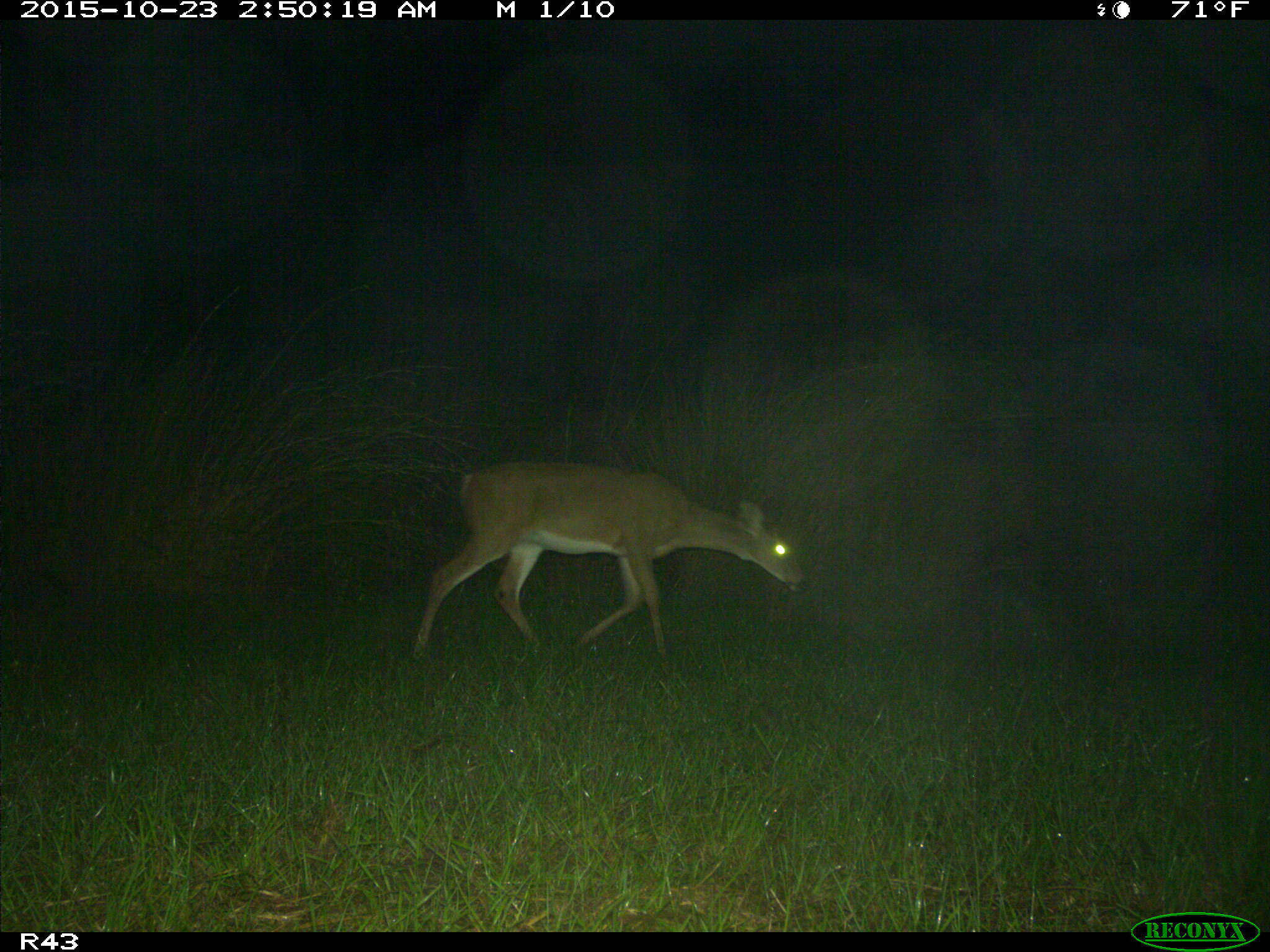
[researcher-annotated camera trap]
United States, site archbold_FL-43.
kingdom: Animalia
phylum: Chordata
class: Mammalia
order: Artiodactyla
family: Cervidae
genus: Odocoileus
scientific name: Odocoileus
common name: deer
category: unidentified deer